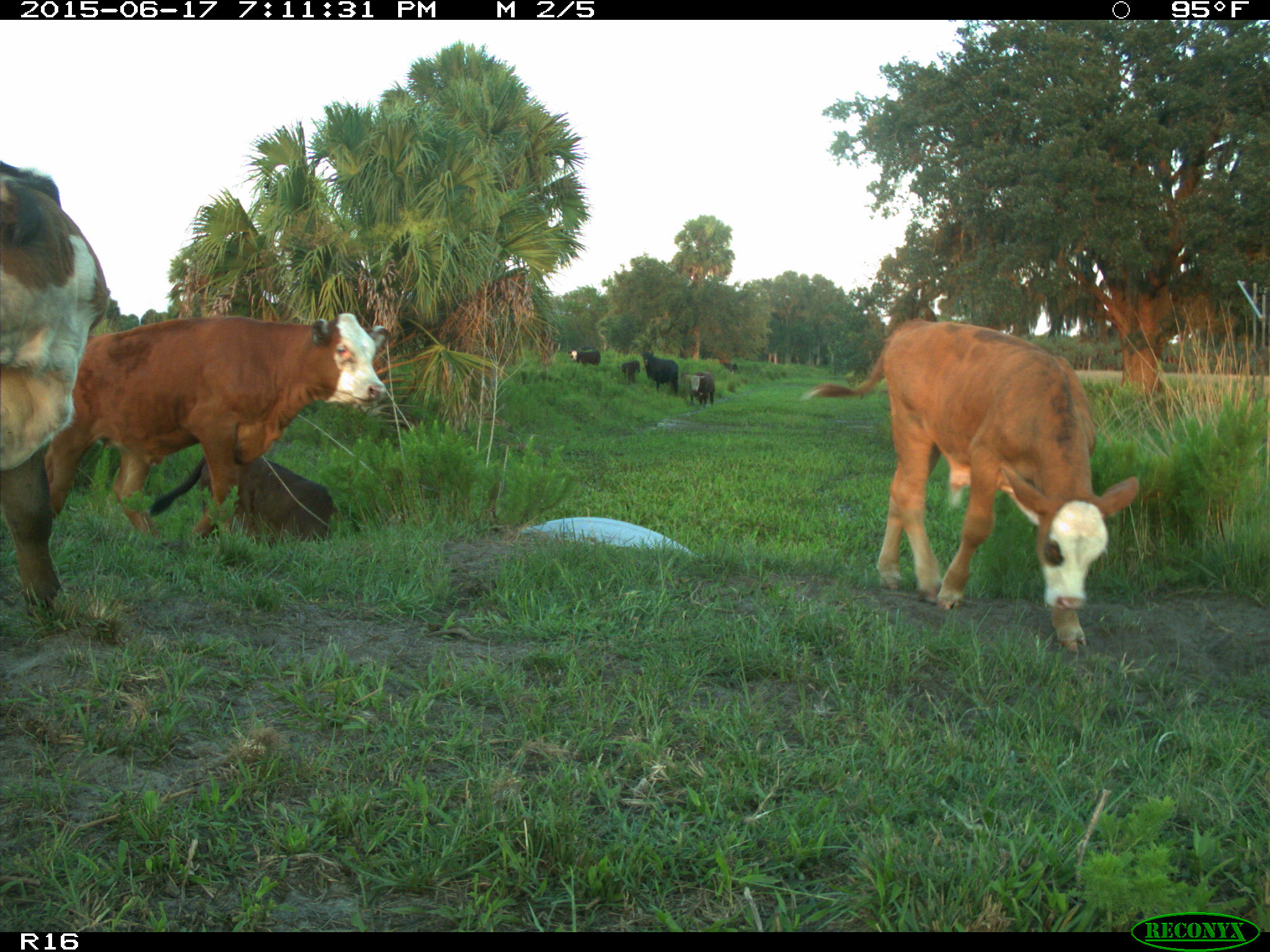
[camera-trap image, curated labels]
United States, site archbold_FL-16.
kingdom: Animalia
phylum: Chordata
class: Mammalia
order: Artiodactyla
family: Bovidae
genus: Bos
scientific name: Bos taurus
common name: domestic cow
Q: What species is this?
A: Bos taurus (domestic cow).